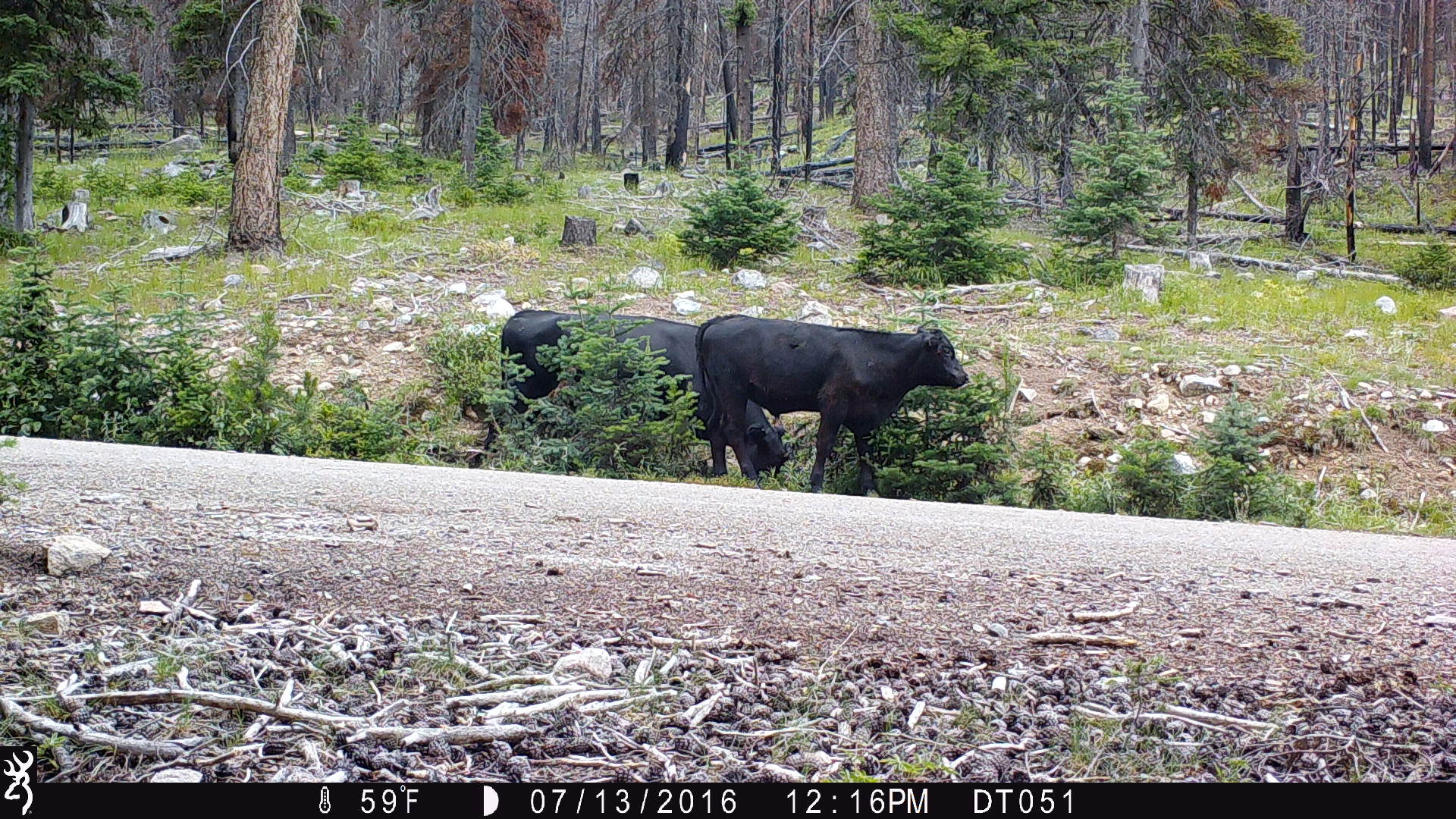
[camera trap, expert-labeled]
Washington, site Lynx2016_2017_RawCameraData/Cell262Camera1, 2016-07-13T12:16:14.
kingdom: Animalia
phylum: Chordata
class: Mammalia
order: Artiodactyla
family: Bovidae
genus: Bos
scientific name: Bos taurus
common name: domestic cattle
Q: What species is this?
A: Domestic cattle (Bos taurus).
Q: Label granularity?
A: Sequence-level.